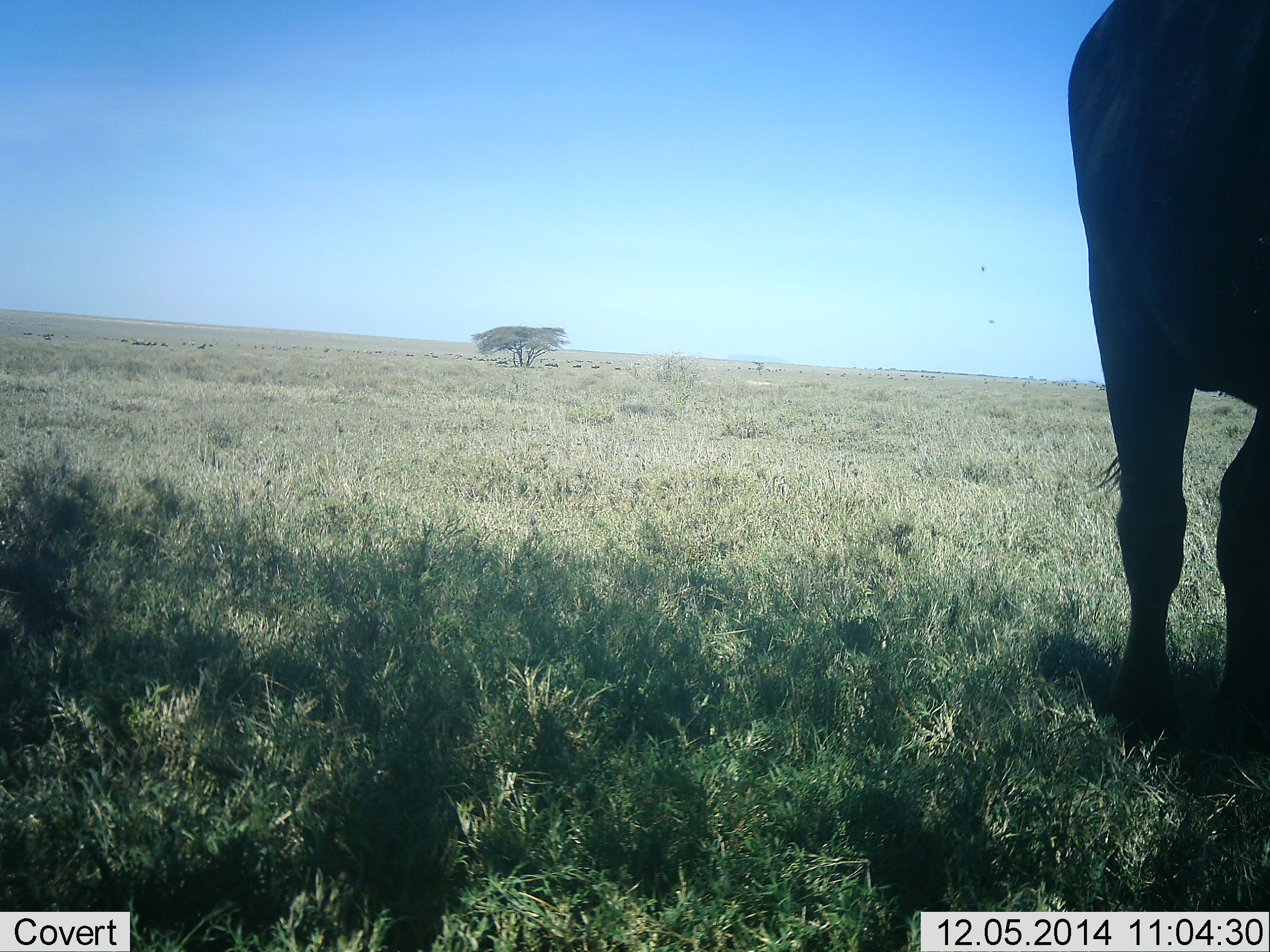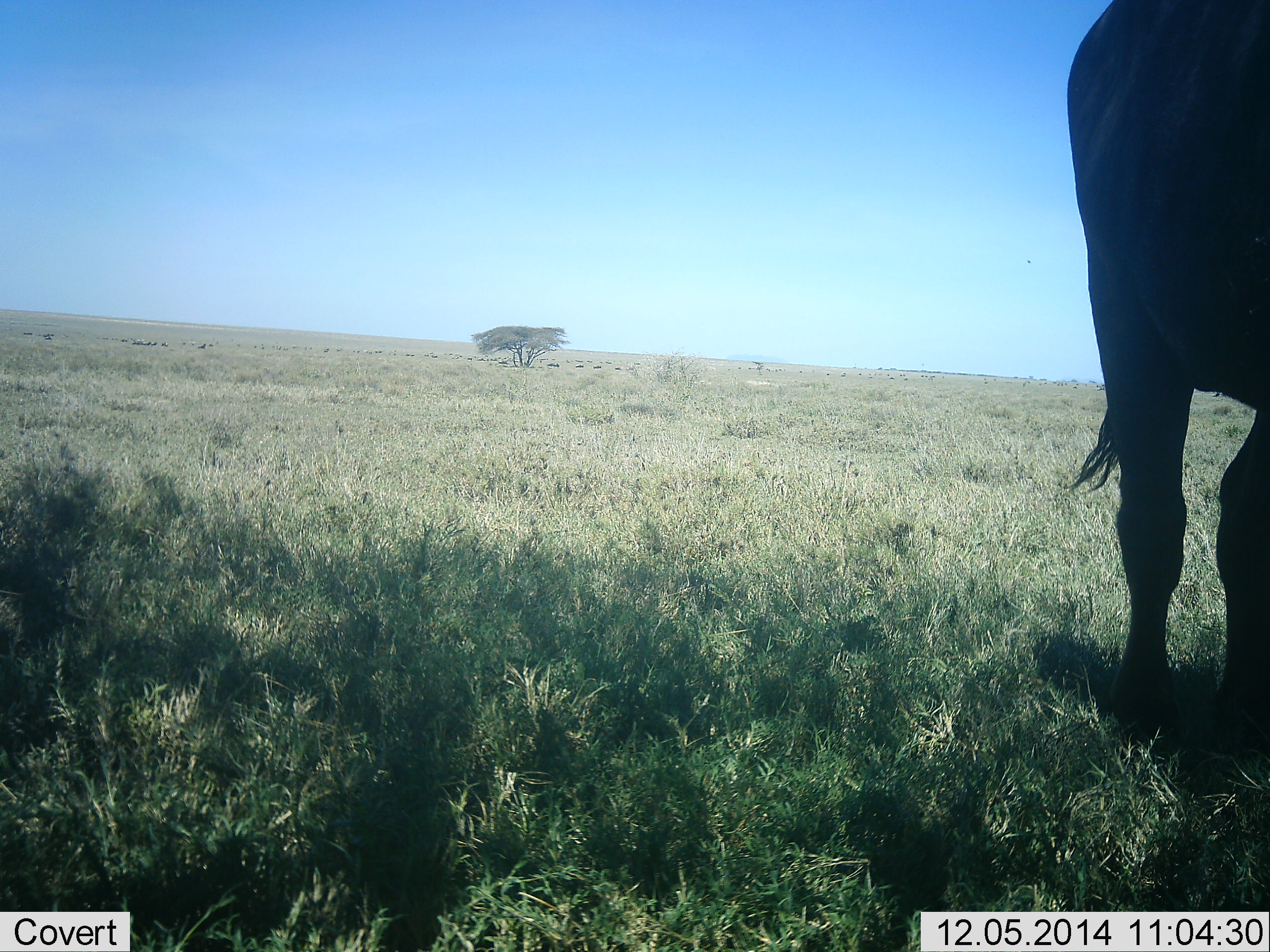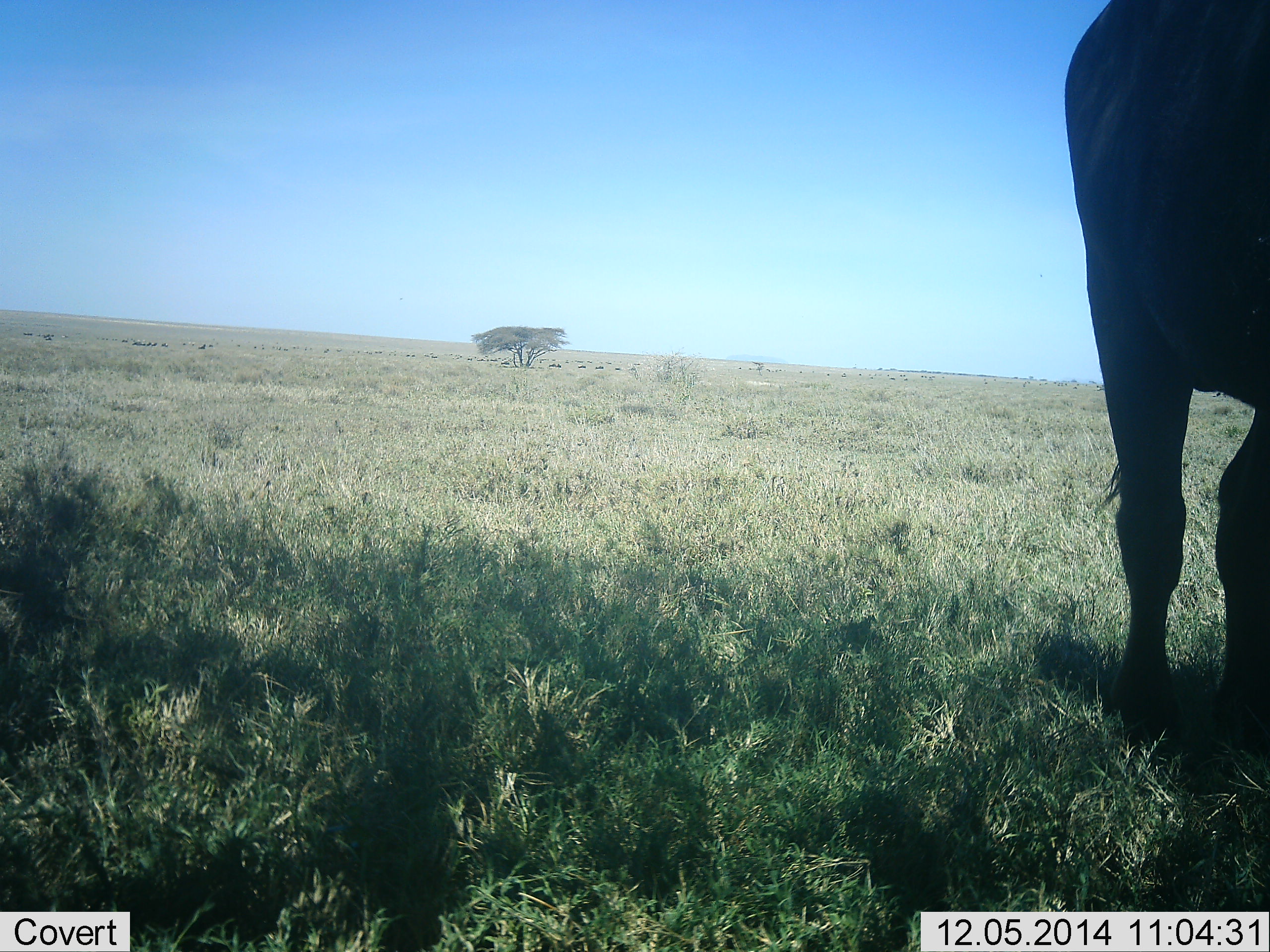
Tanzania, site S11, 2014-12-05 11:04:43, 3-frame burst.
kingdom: Animalia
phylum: Chordata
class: Mammalia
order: Artiodactyla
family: Bovidae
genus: Connochaetes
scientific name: Connochaetes taurinus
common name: blue wildebeest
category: wildebeest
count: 1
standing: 92%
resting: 0%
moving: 42%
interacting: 0%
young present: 0%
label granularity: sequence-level